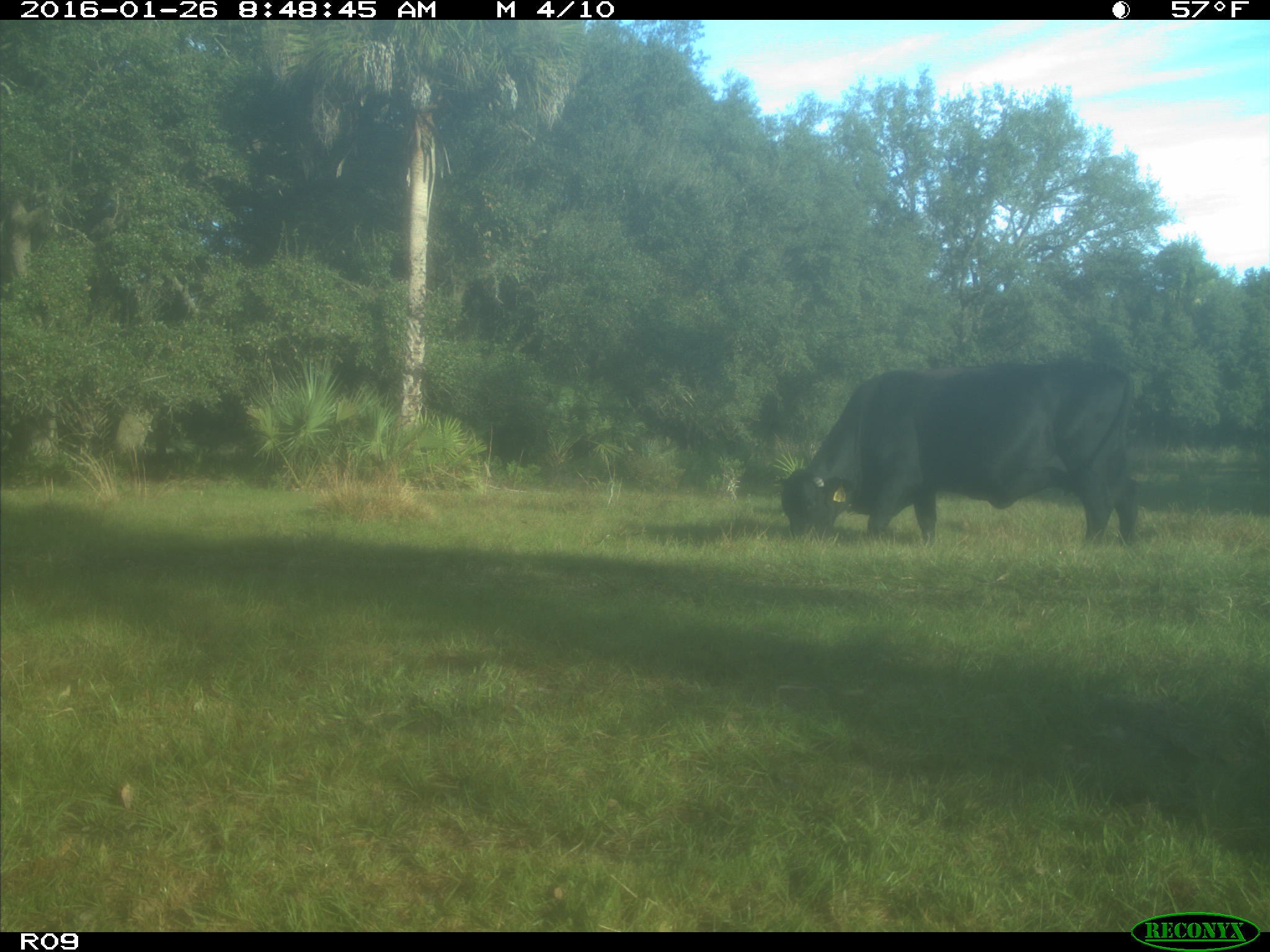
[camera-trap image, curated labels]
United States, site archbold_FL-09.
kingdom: Animalia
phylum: Chordata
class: Mammalia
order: Artiodactyla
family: Bovidae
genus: Bos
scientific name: Bos taurus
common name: domestic cow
Bos taurus (domestic cow).